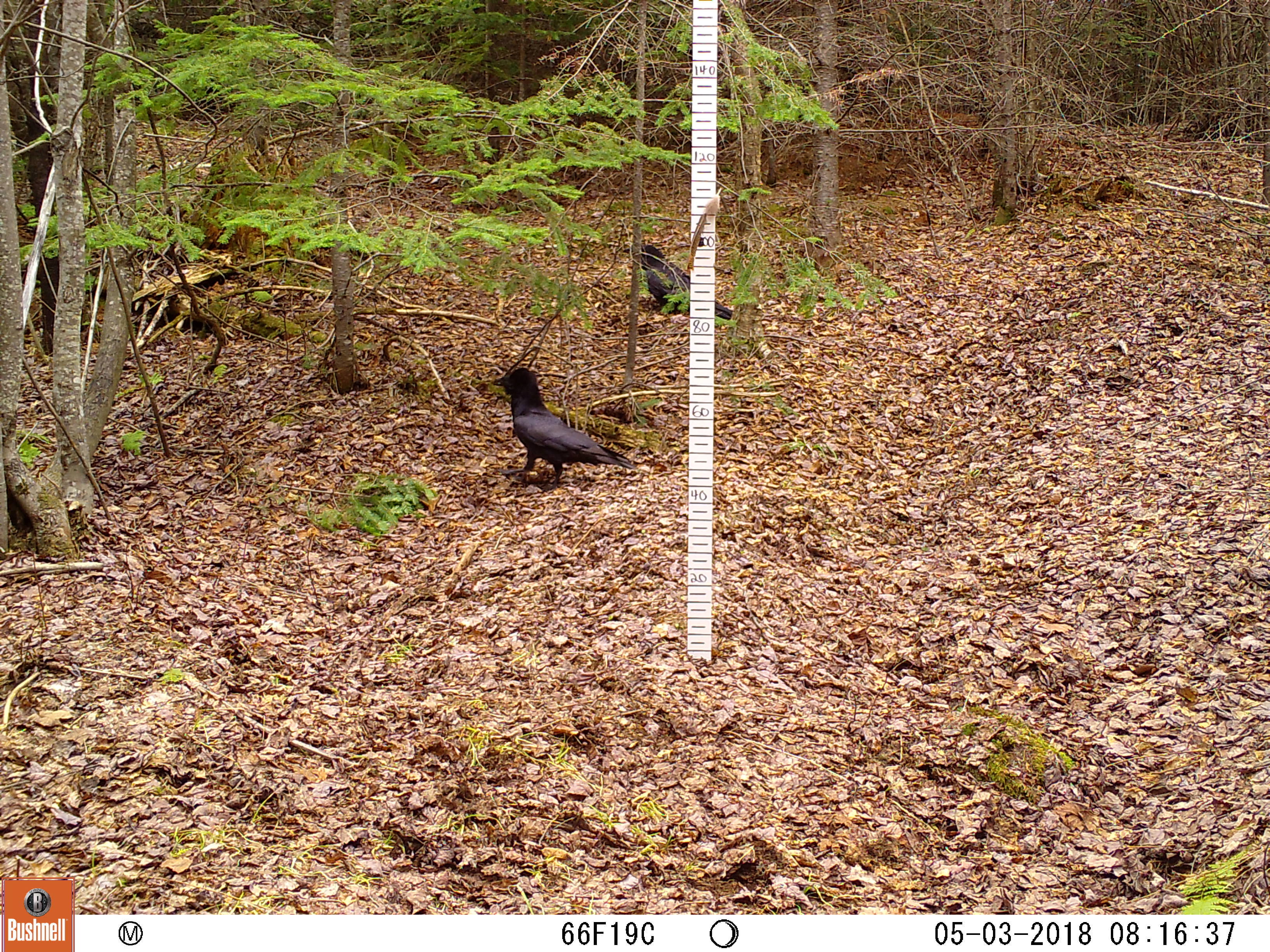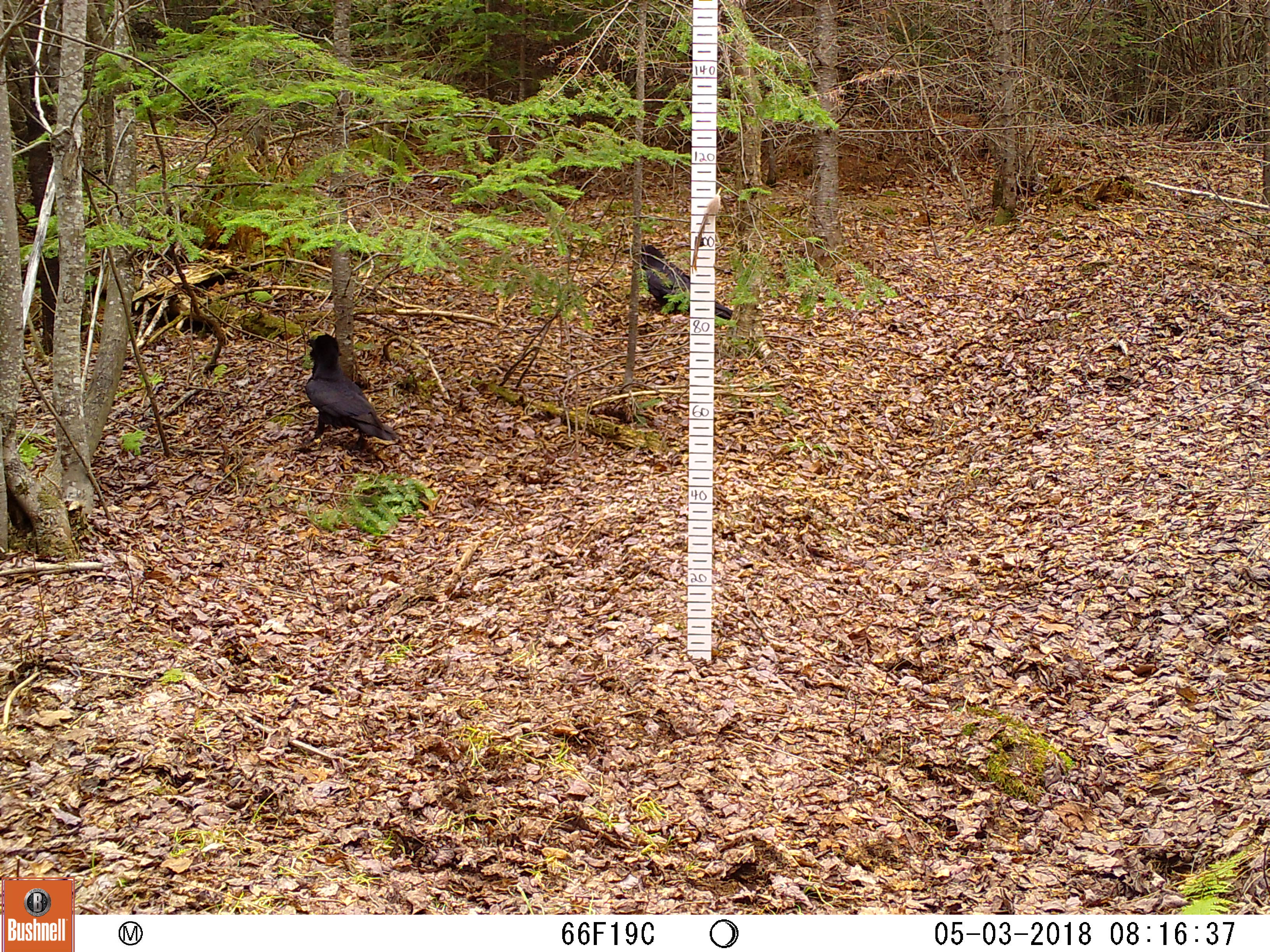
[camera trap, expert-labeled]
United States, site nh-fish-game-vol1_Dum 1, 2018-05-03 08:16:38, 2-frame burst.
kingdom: Animalia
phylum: Chordata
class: Aves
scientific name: Aves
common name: bird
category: bird sp.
Bird sp. (bird) (Aves).